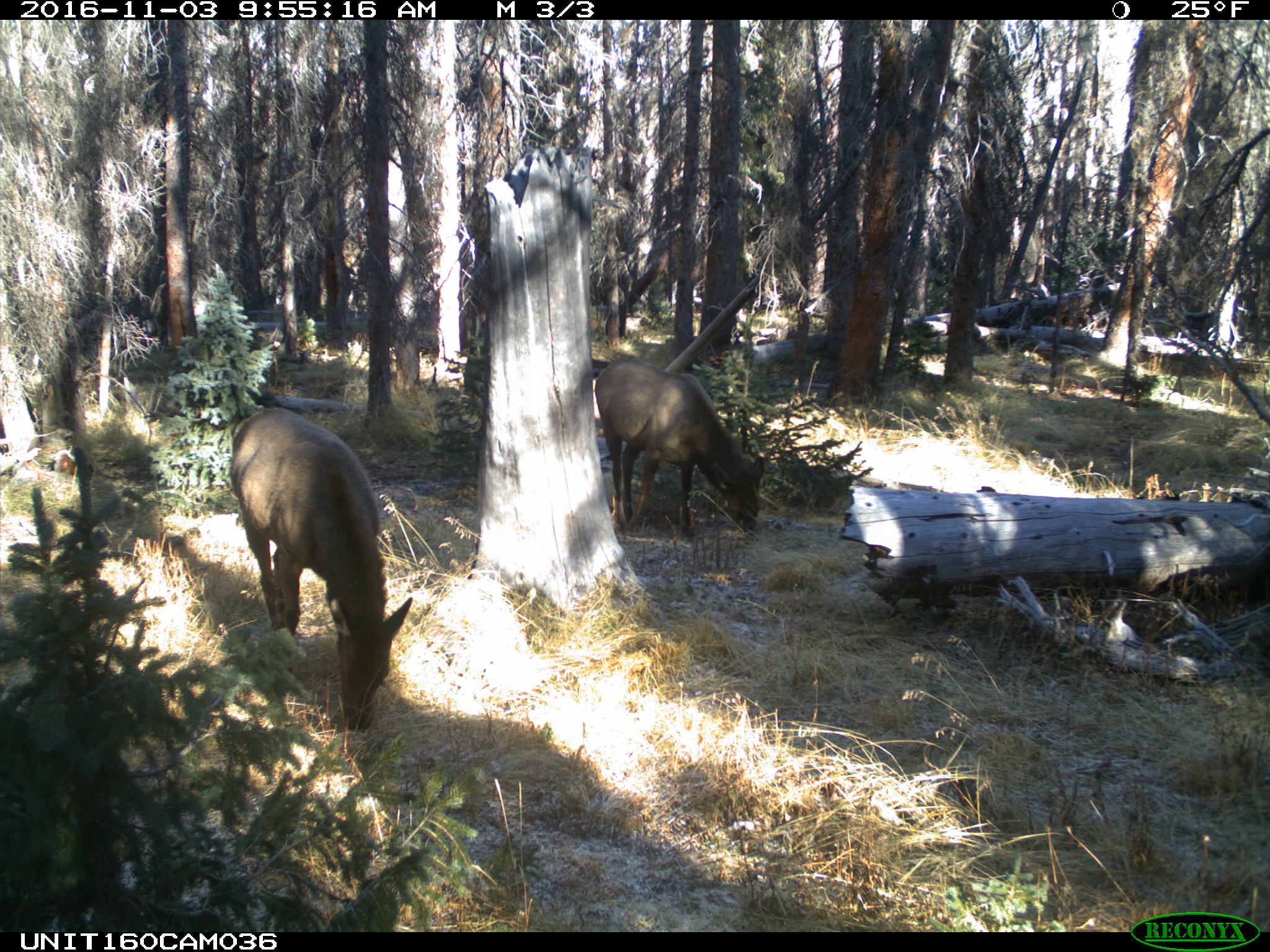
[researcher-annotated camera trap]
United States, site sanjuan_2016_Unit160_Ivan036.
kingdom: Animalia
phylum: Chordata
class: Mammalia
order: Artiodactyla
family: Cervidae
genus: Cervus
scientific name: Cervus elaphus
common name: red deer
Cervus elaphus (red deer).